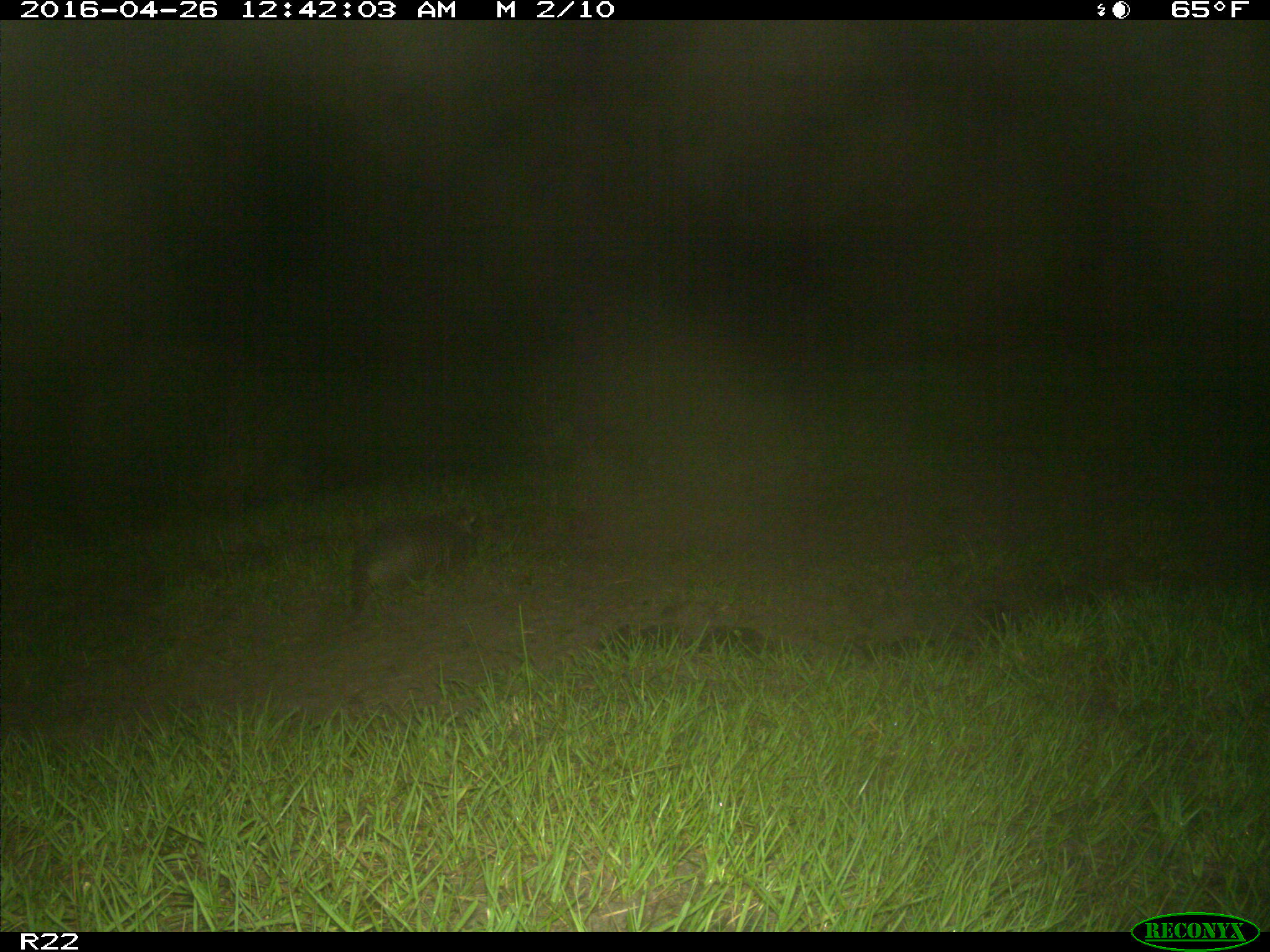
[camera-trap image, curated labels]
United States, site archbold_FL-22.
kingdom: Animalia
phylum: Chordata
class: Mammalia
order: Cingulata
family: Dasypodidae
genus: Dasypus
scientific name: Dasypus novemcinctus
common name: nine-banded armadillo